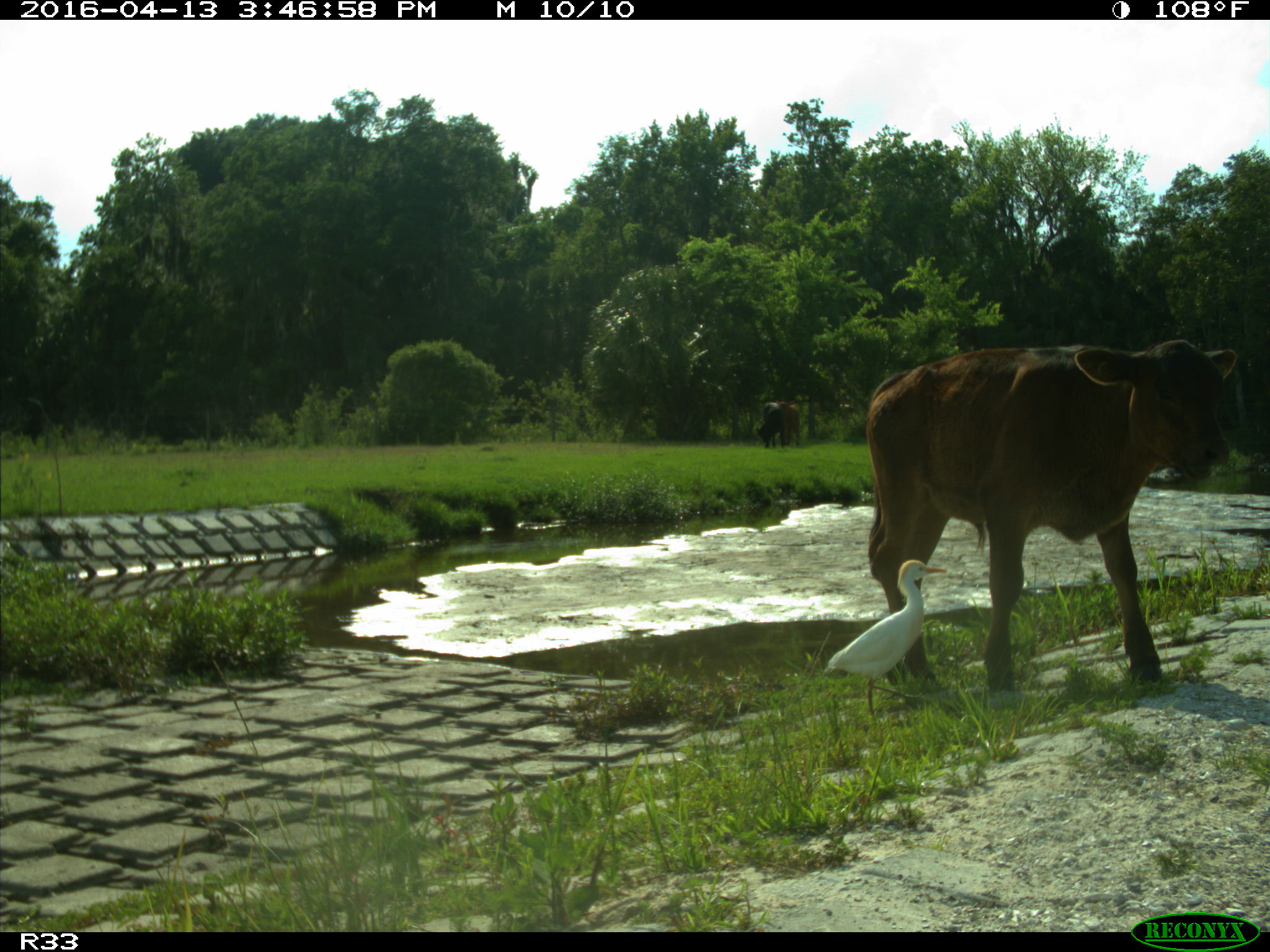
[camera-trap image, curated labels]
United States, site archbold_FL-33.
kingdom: Animalia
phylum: Chordata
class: Mammalia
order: Artiodactyla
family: Bovidae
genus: Bos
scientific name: Bos taurus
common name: domestic cow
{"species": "Bos taurus (domestic cow)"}